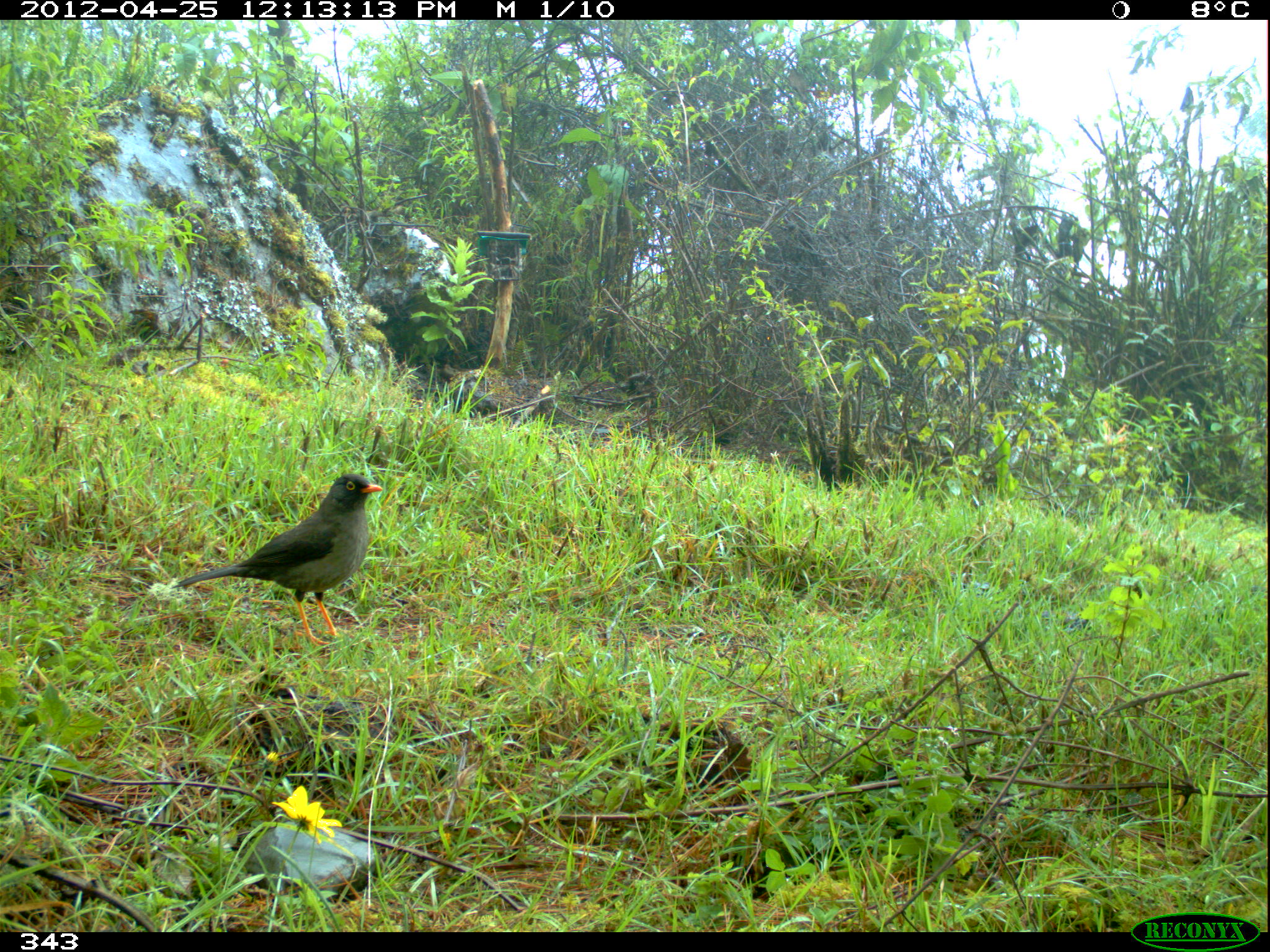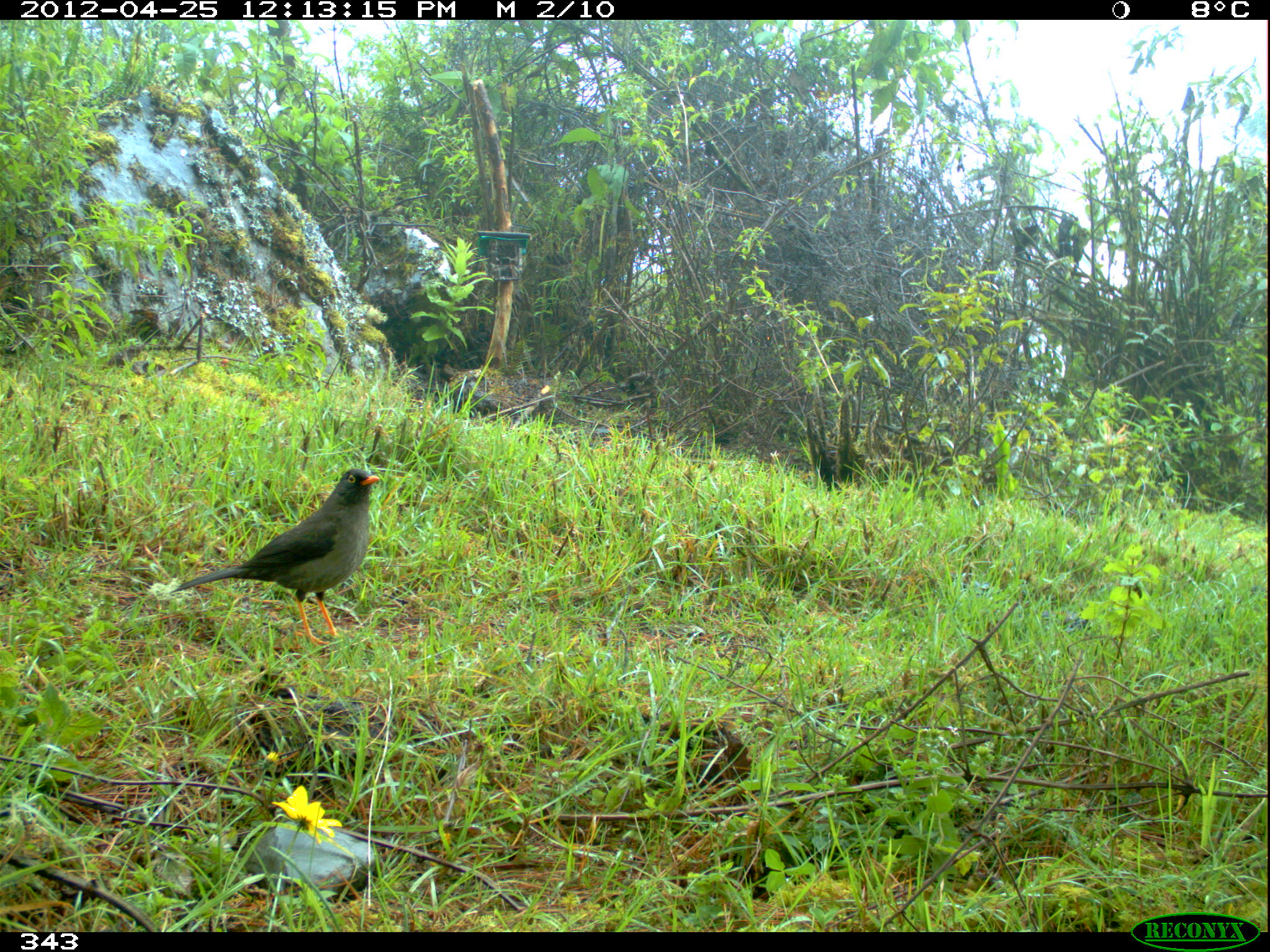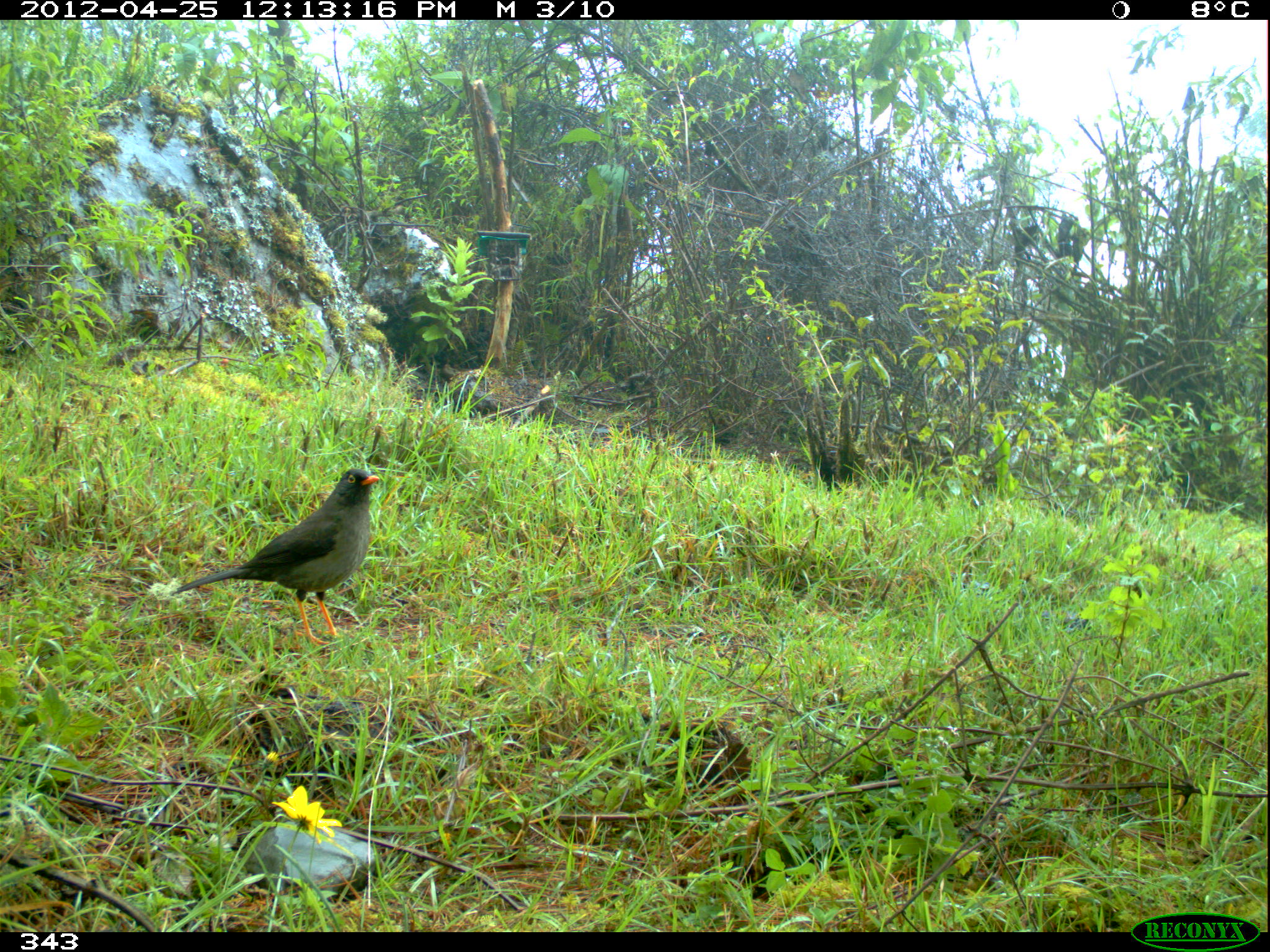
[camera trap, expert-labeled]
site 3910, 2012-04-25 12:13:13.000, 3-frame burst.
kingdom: Animalia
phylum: Chordata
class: Aves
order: Passeriformes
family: Turdidae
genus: Turdus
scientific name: Turdus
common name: true thrushes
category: turdus sp